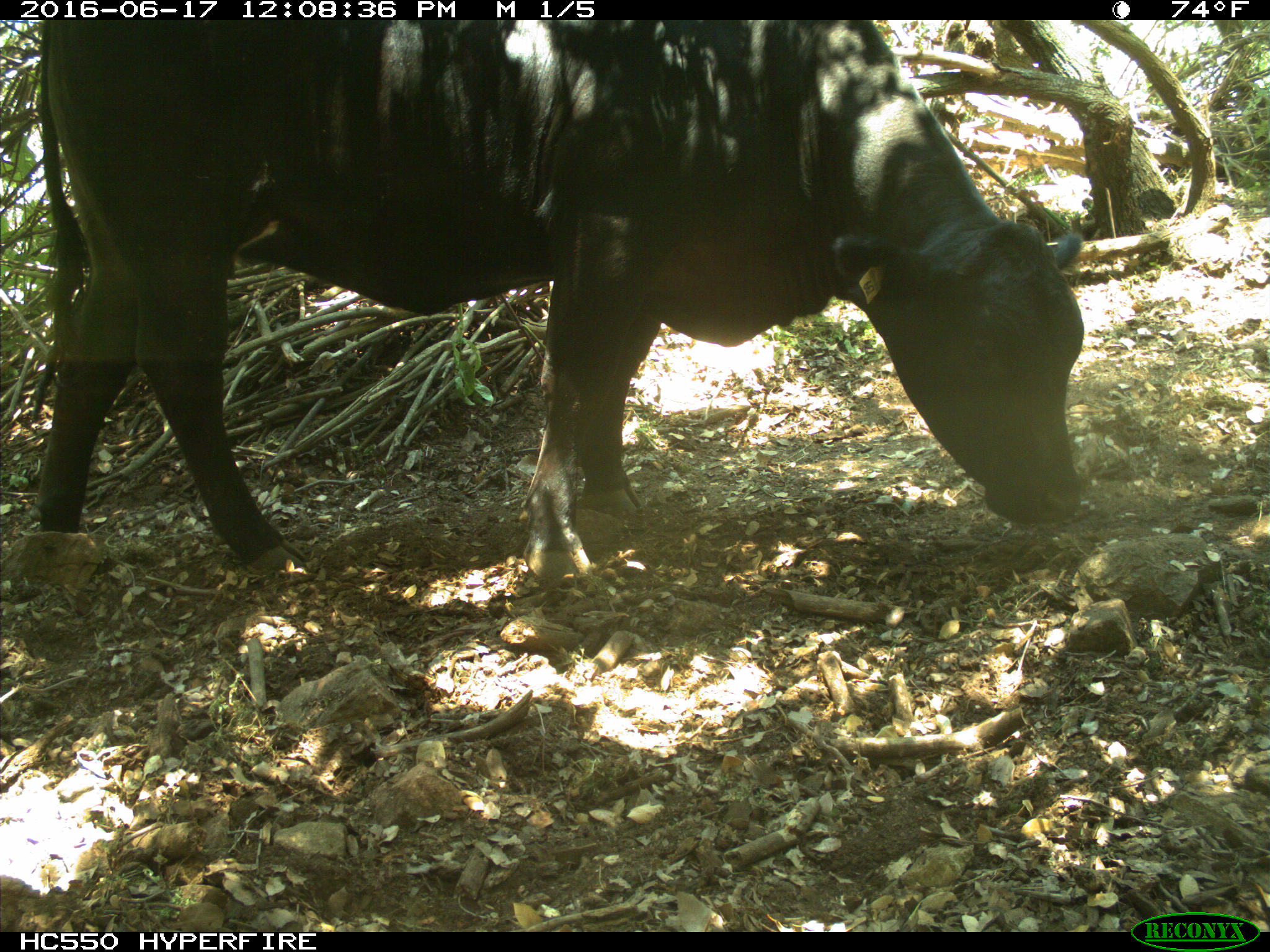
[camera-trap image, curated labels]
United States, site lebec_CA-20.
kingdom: Animalia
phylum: Chordata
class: Mammalia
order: Artiodactyla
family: Bovidae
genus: Bos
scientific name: Bos taurus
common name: domestic cow